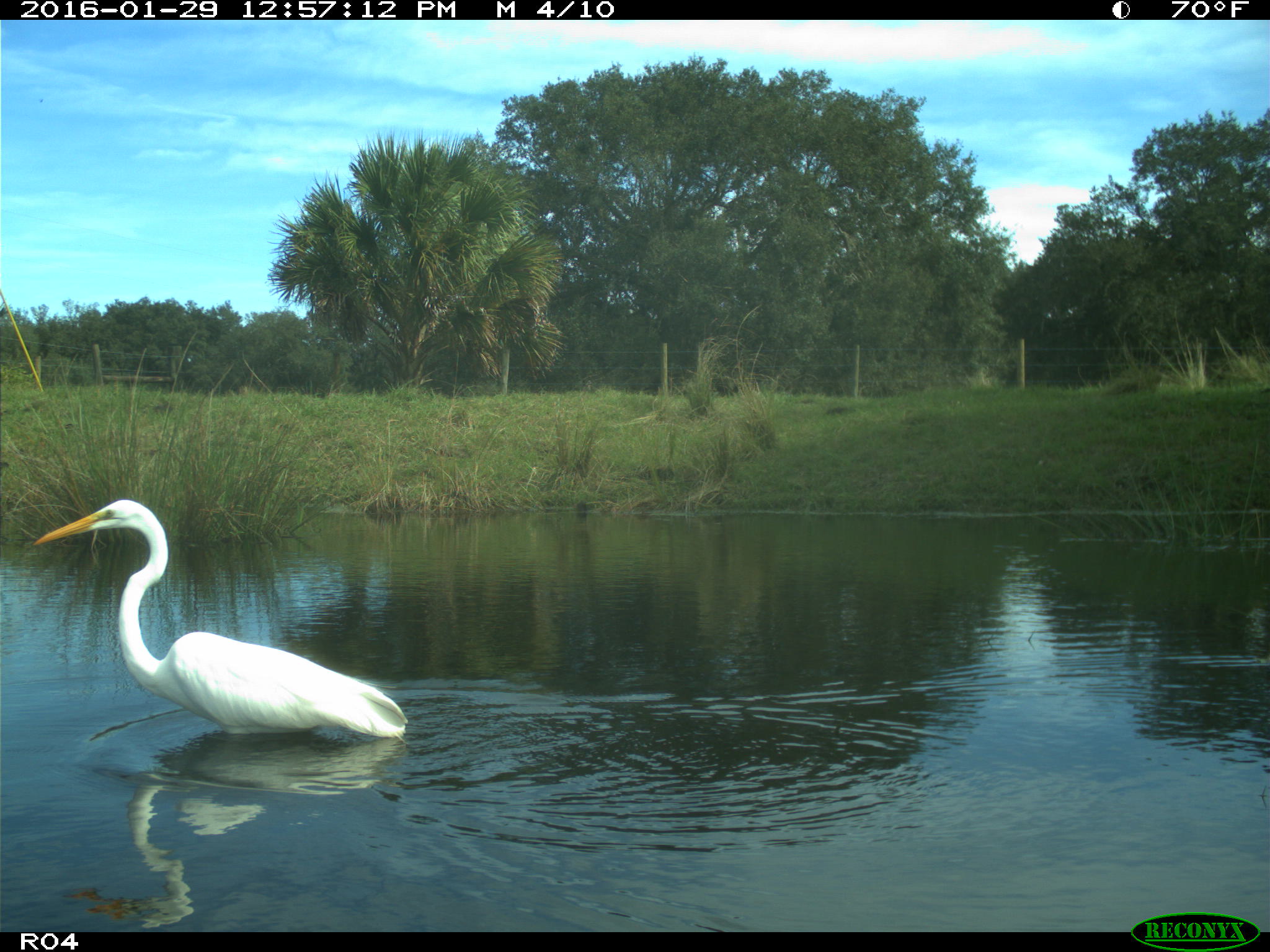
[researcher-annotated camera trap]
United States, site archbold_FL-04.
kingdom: Animalia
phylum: Chordata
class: Aves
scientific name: Aves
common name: birds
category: unidentified bird